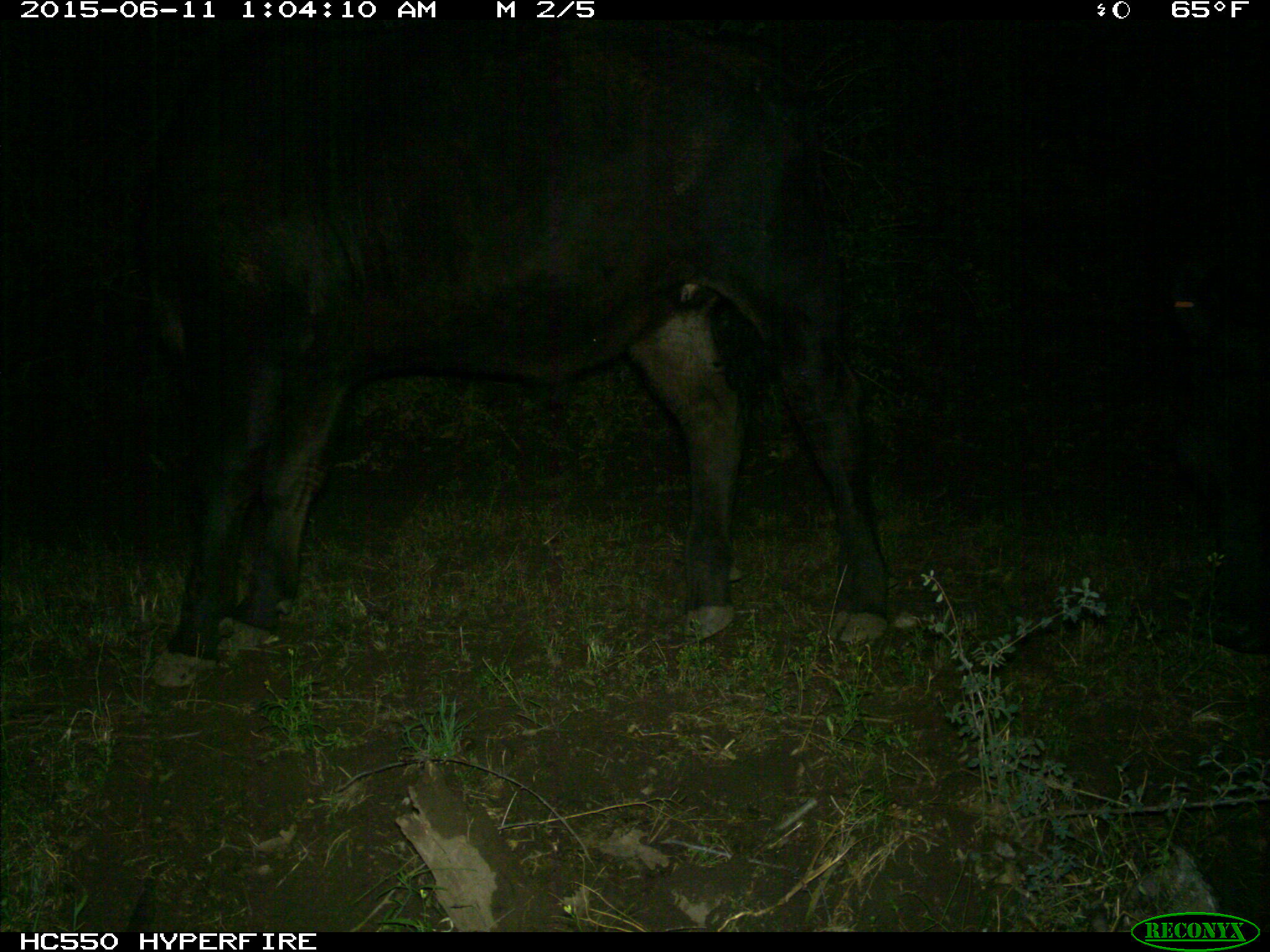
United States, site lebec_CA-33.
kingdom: Animalia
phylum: Chordata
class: Mammalia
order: Artiodactyla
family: Bovidae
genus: Bos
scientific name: Bos taurus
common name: domestic cow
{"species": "Bos taurus (domestic cow)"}